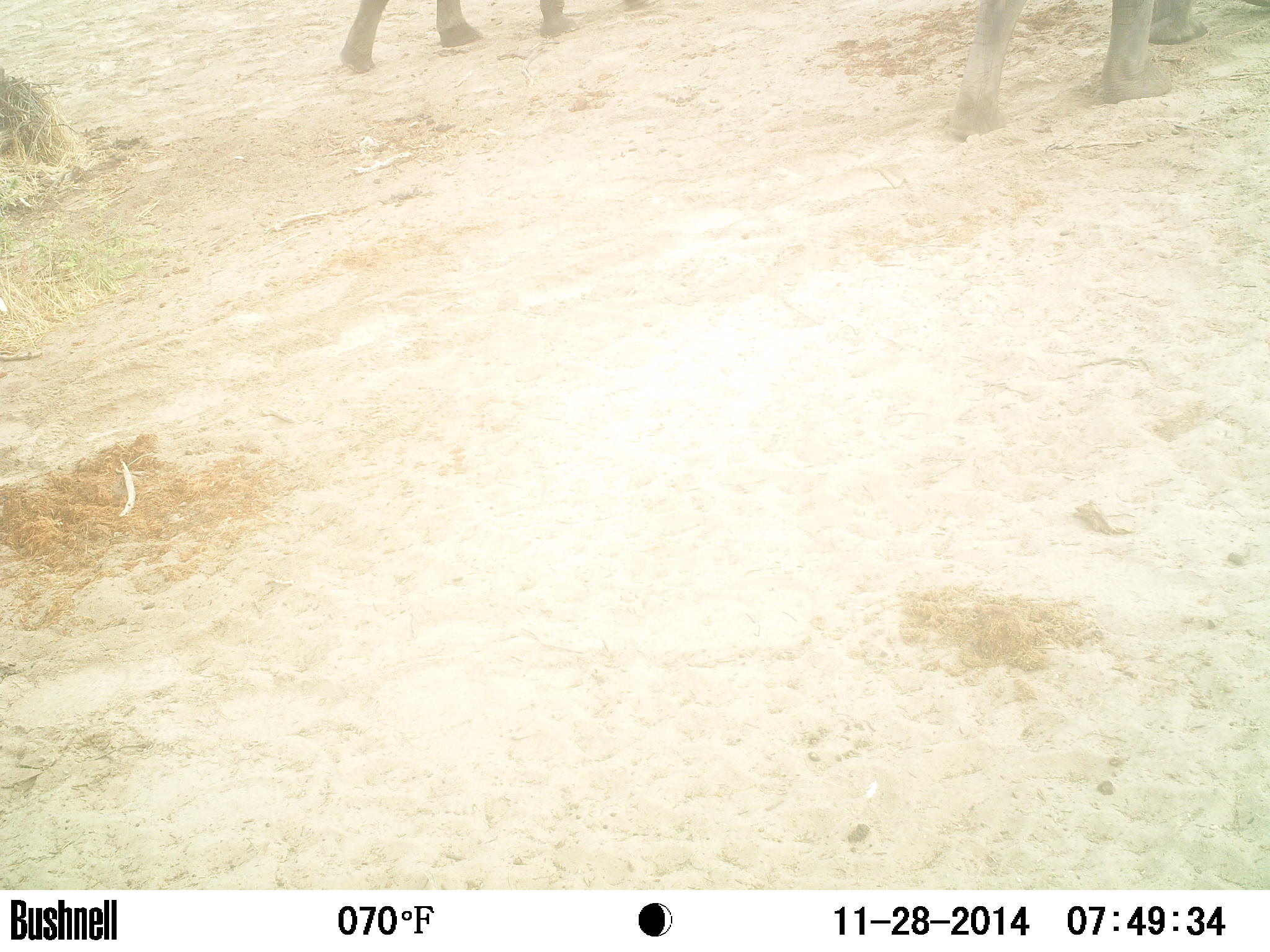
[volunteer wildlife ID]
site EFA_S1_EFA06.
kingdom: Animalia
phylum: Chordata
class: Mammalia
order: Proboscidea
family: Elephantidae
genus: Loxodonta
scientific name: Loxodonta africana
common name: african bush elephant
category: elephant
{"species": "elephant (african bush elephant) (Loxodonta africana)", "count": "2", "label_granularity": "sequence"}